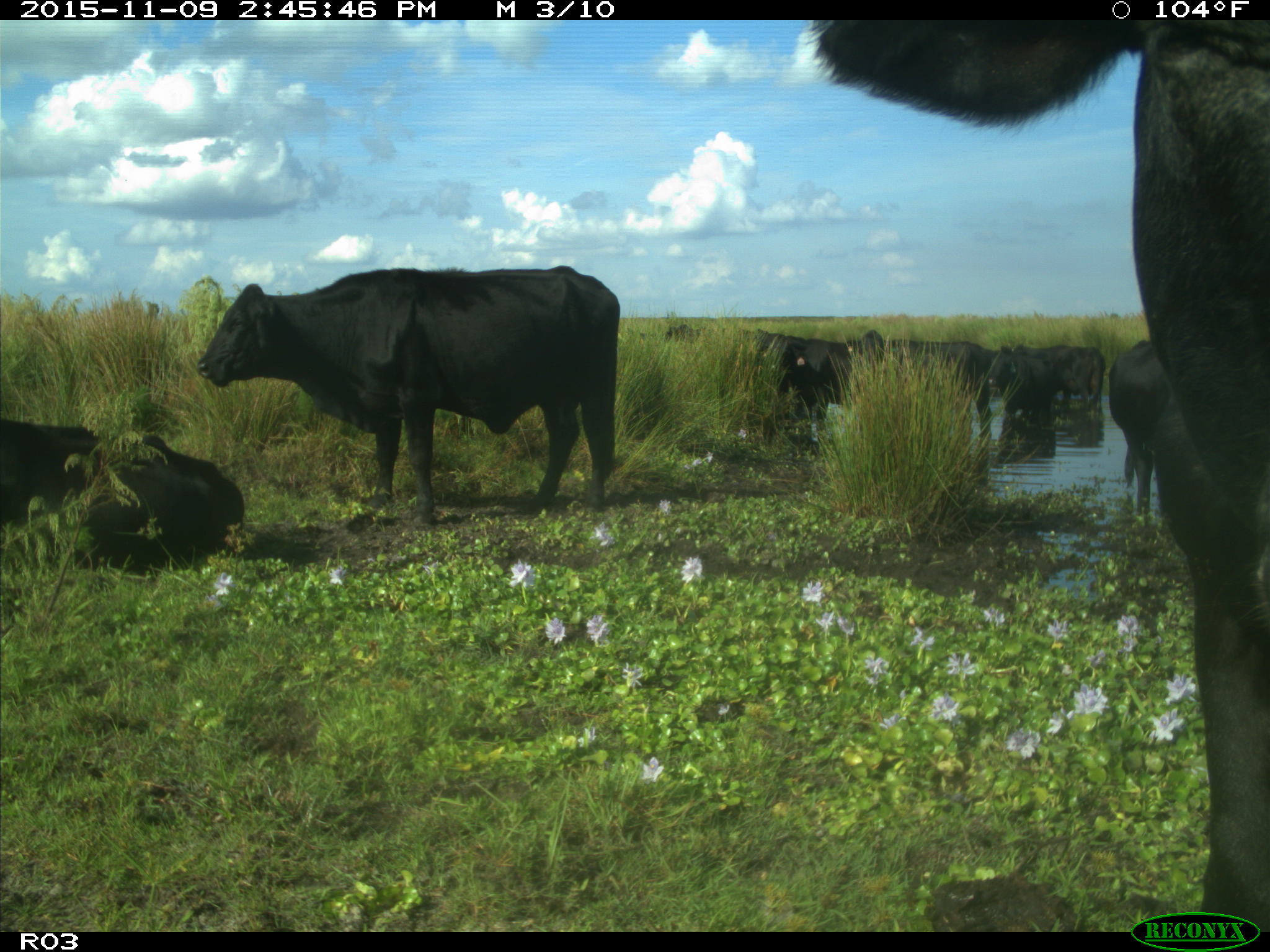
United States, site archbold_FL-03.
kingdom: Animalia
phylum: Chordata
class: Mammalia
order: Artiodactyla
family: Bovidae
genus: Bos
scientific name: Bos taurus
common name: domestic cow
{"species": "Bos taurus (domestic cow)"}